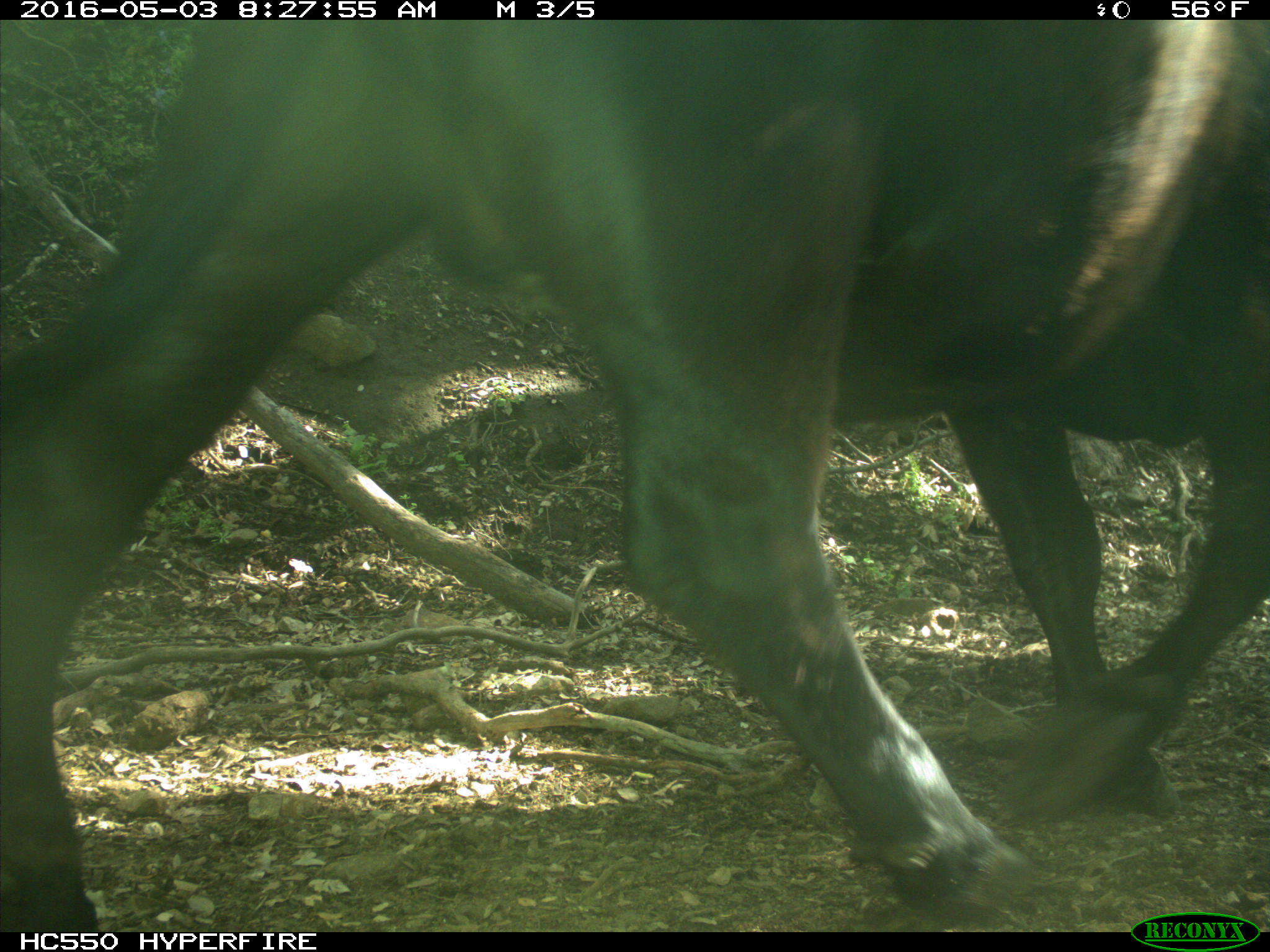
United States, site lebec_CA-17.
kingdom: Animalia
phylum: Chordata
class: Mammalia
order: Artiodactyla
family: Bovidae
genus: Bos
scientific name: Bos taurus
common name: domestic cow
Bos taurus (domestic cow).